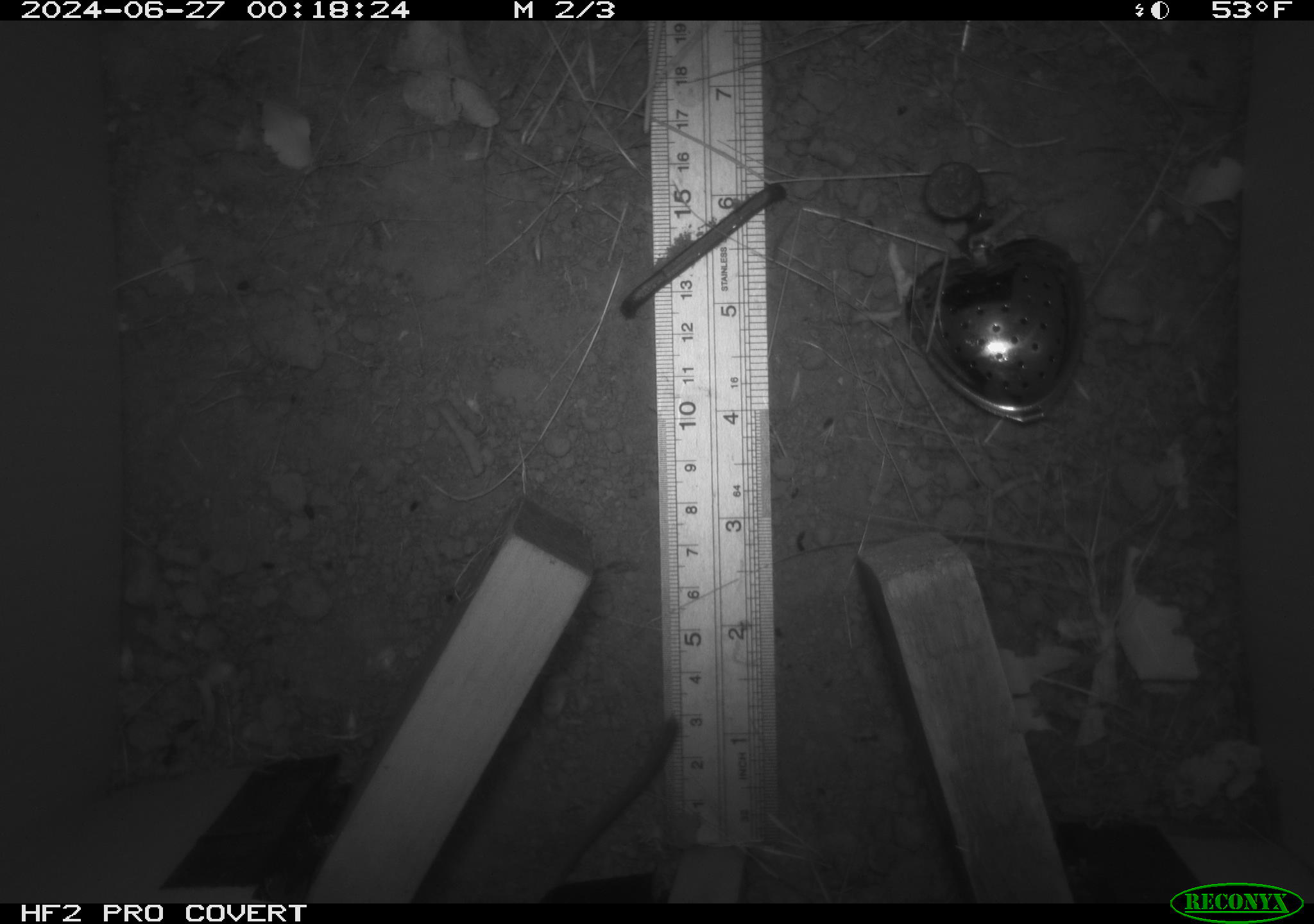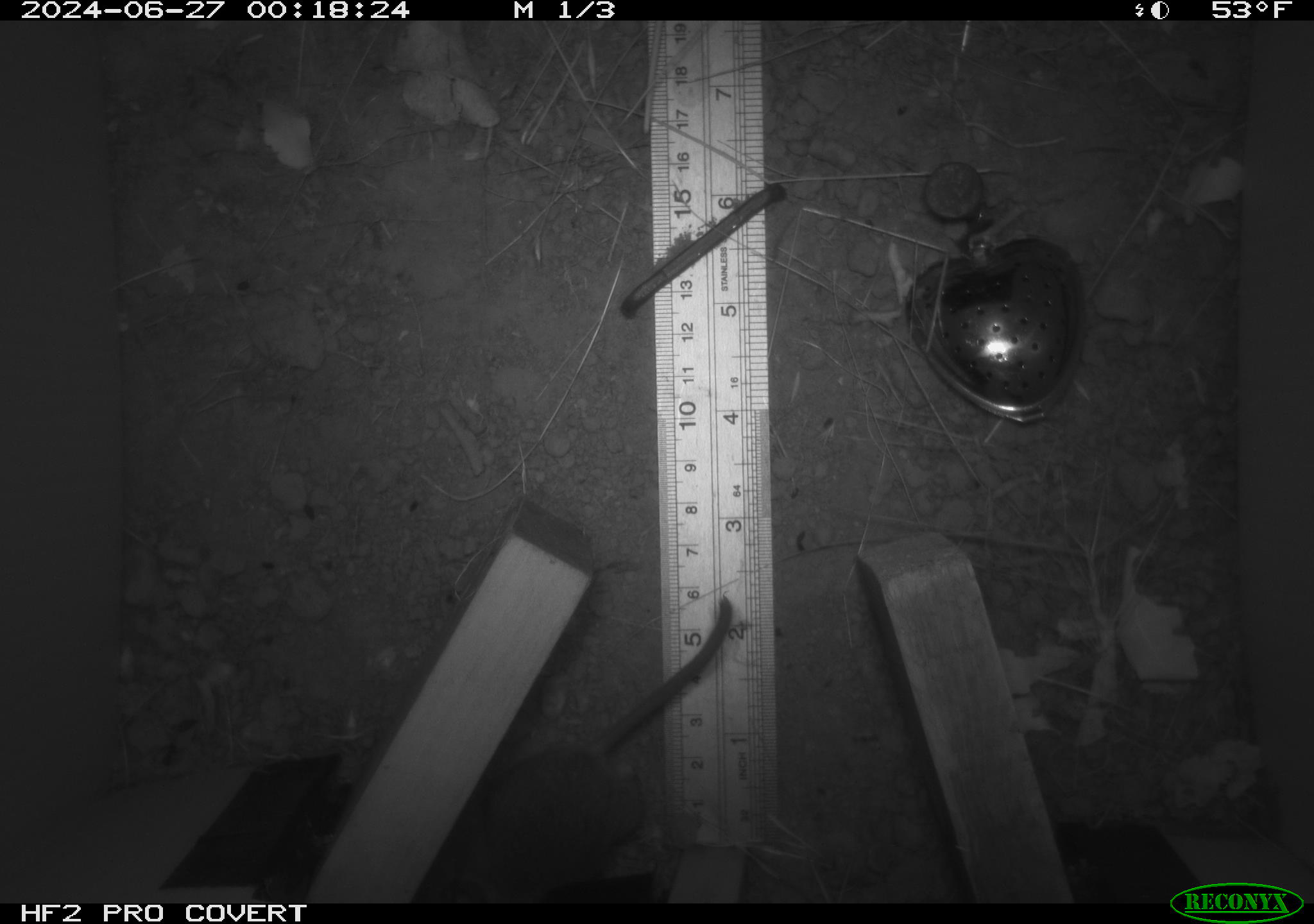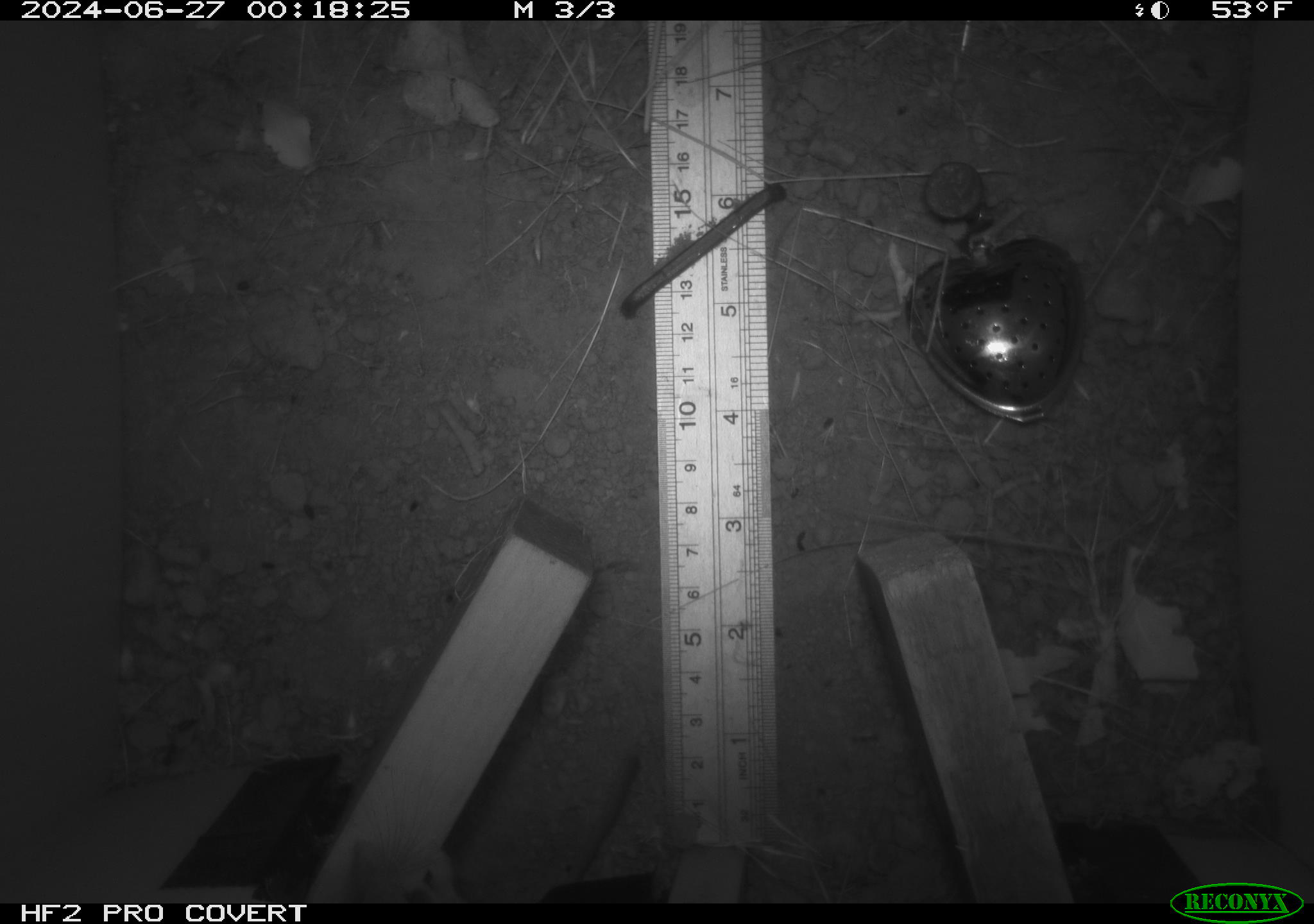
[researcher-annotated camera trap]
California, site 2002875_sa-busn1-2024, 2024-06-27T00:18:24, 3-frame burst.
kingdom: Animalia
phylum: Chordata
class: Mammalia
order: Rodentia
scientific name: Rodentia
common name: rodent